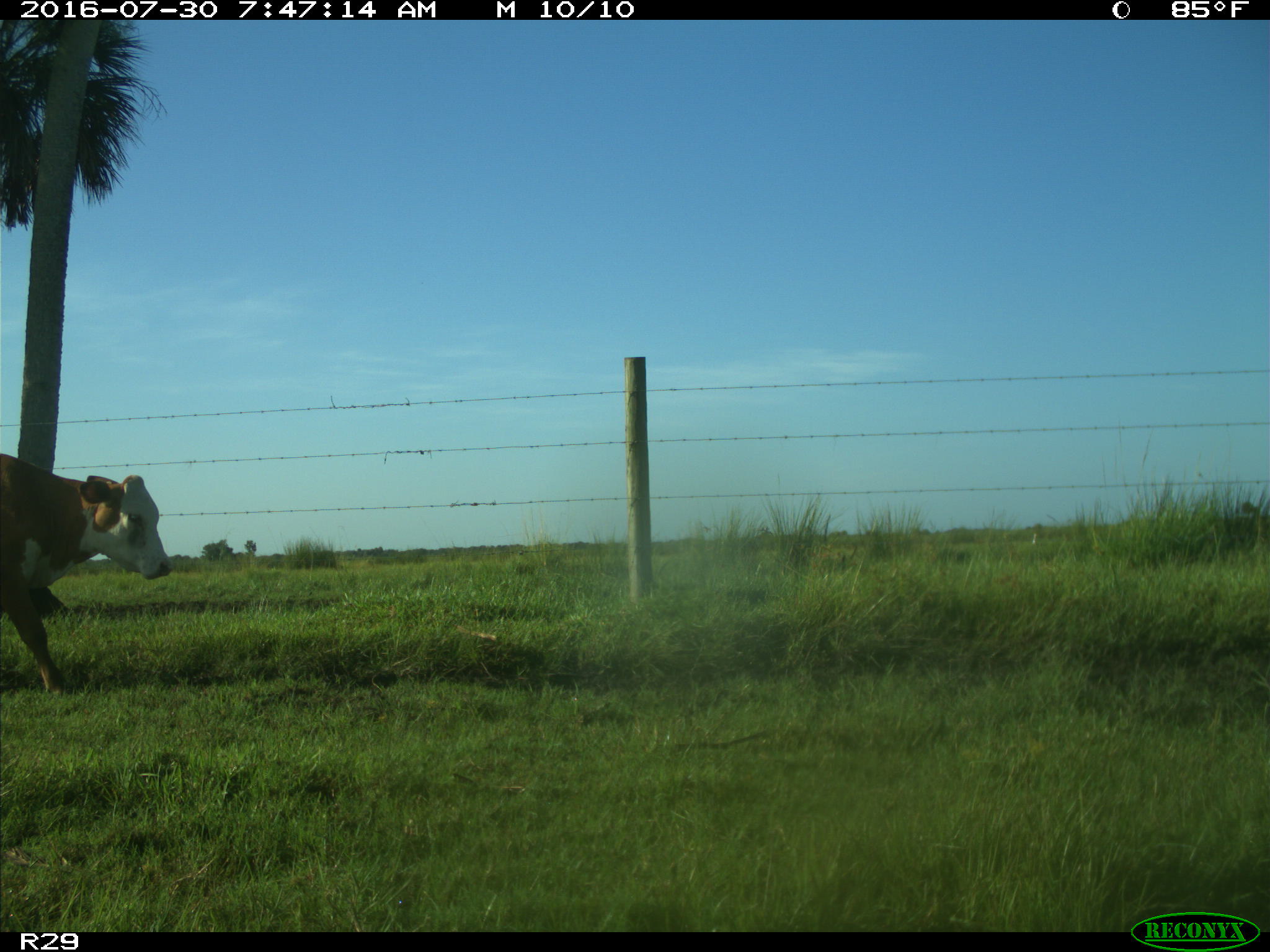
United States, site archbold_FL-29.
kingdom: Animalia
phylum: Chordata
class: Mammalia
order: Artiodactyla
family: Bovidae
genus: Bos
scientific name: Bos taurus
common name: domestic cow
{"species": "Bos taurus (domestic cow)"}